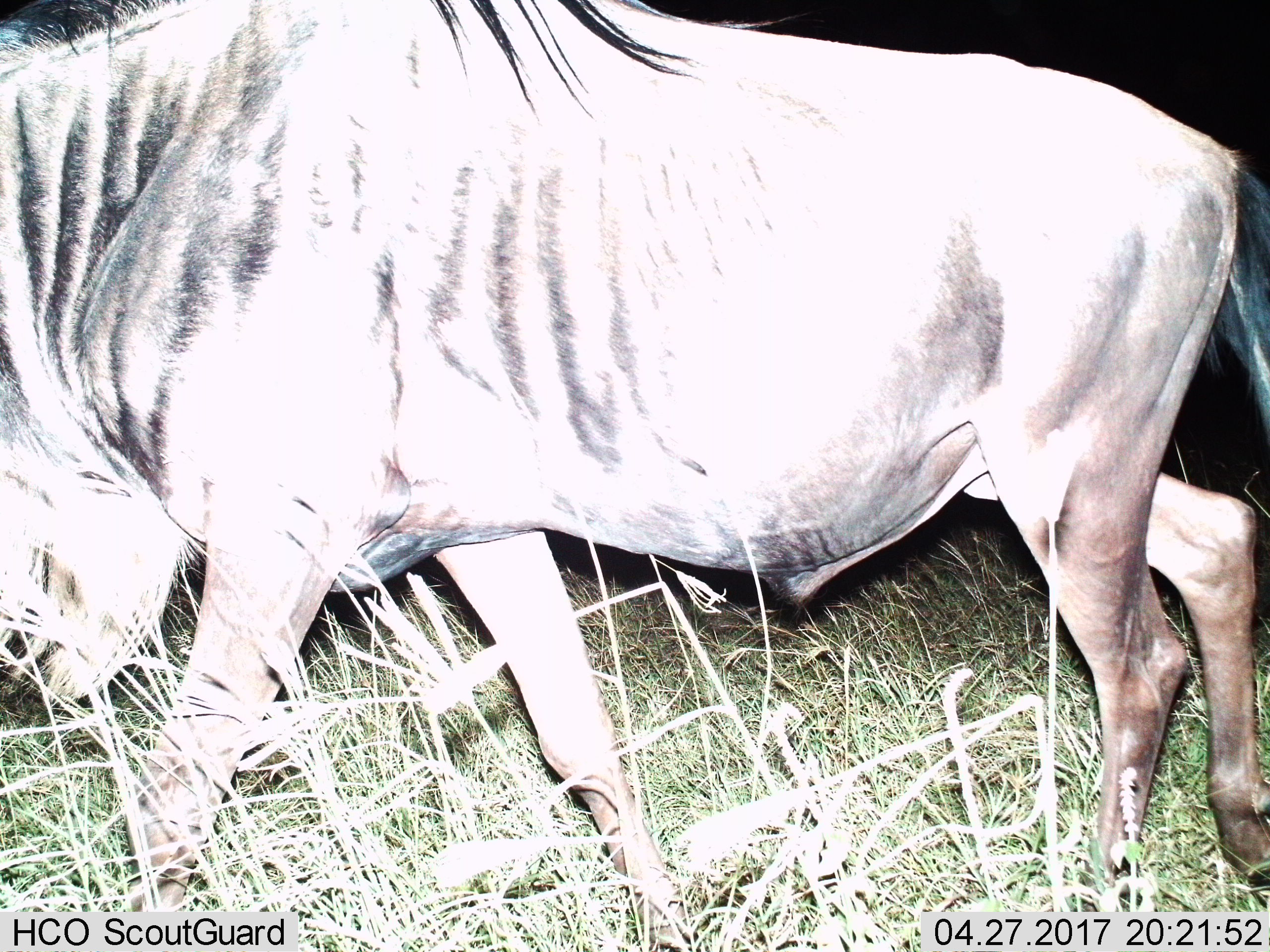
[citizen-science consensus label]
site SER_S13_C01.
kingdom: Animalia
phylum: Chordata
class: Mammalia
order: Artiodactyla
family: Bovidae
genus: Connochaetes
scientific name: Connochaetes taurinus taurinus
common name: blue wildebeest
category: wildebeestblue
Wildebeestblue (blue wildebeest) (Connochaetes taurinus taurinus), count 1. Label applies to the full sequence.